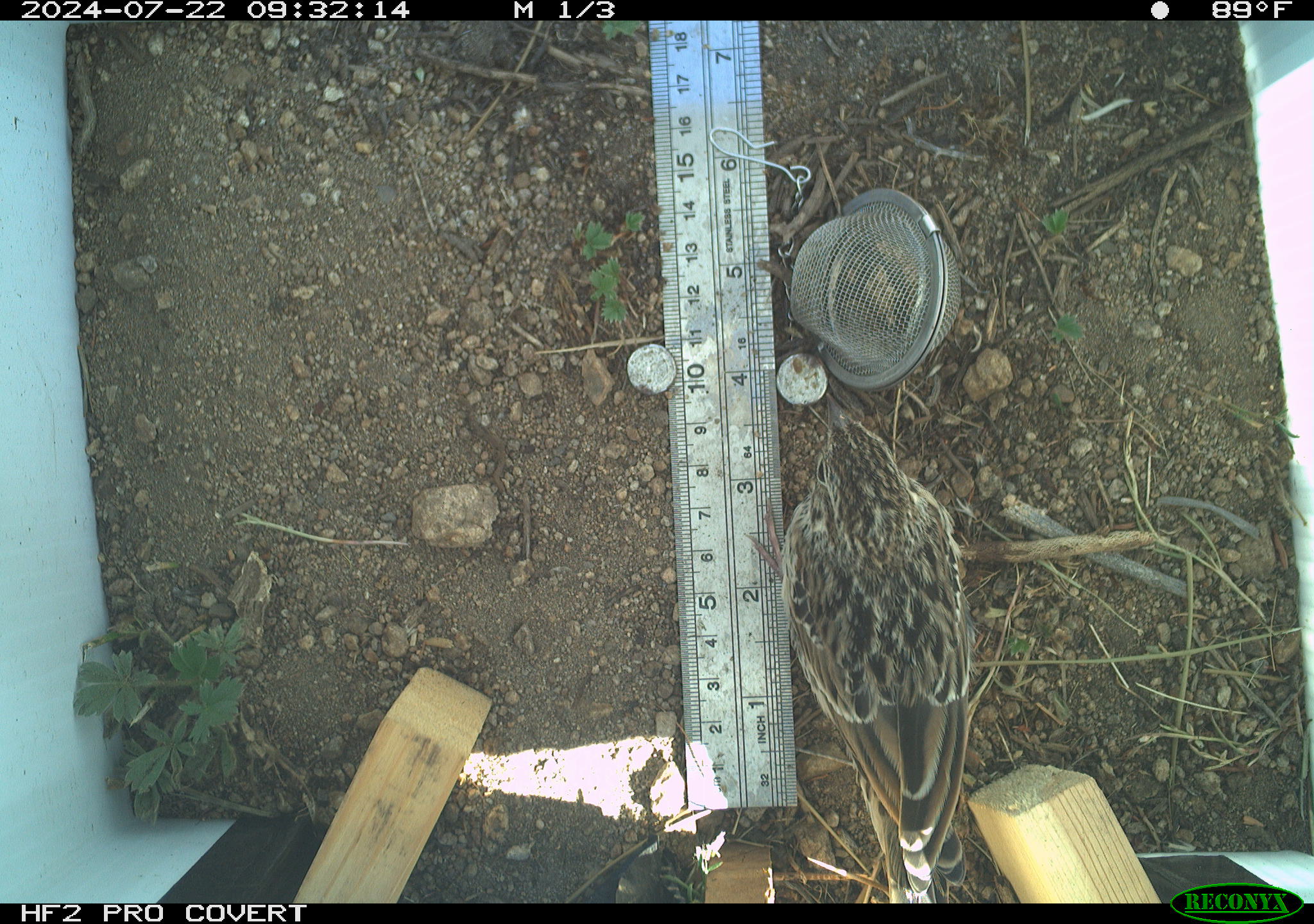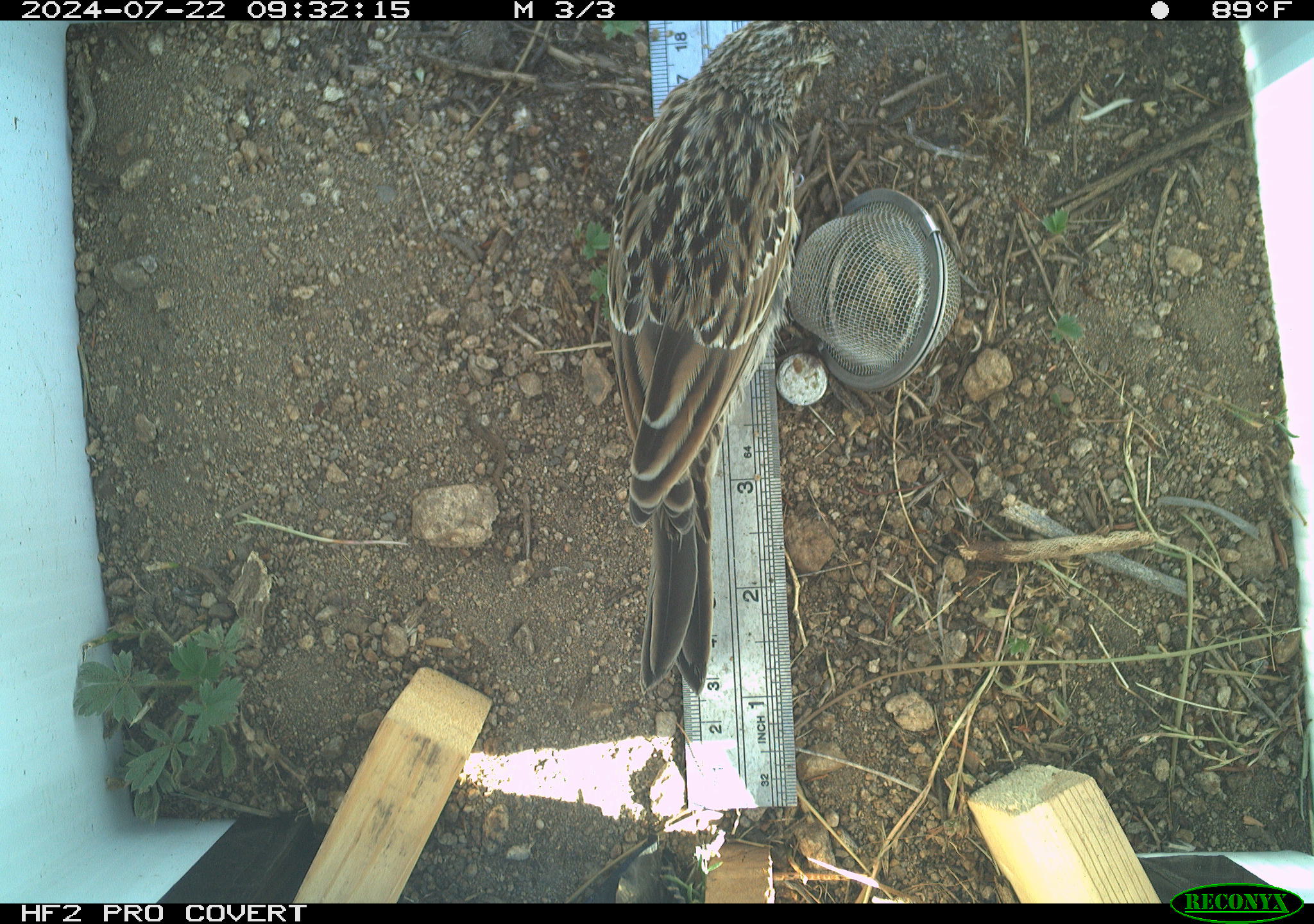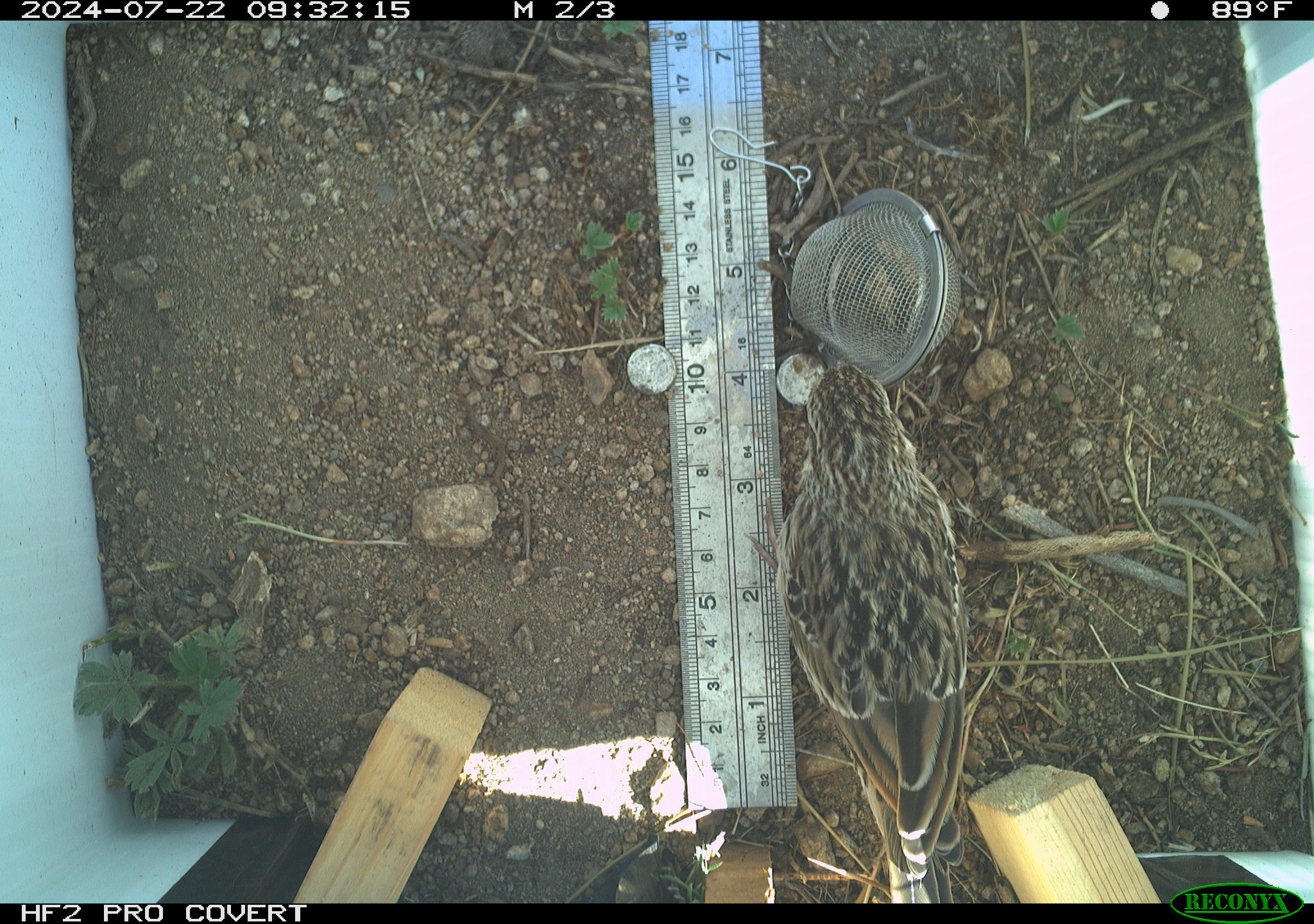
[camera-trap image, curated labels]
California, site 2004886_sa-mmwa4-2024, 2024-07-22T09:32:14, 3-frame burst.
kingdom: Animalia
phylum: Chordata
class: Aves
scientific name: Aves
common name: bird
Bird (Aves).